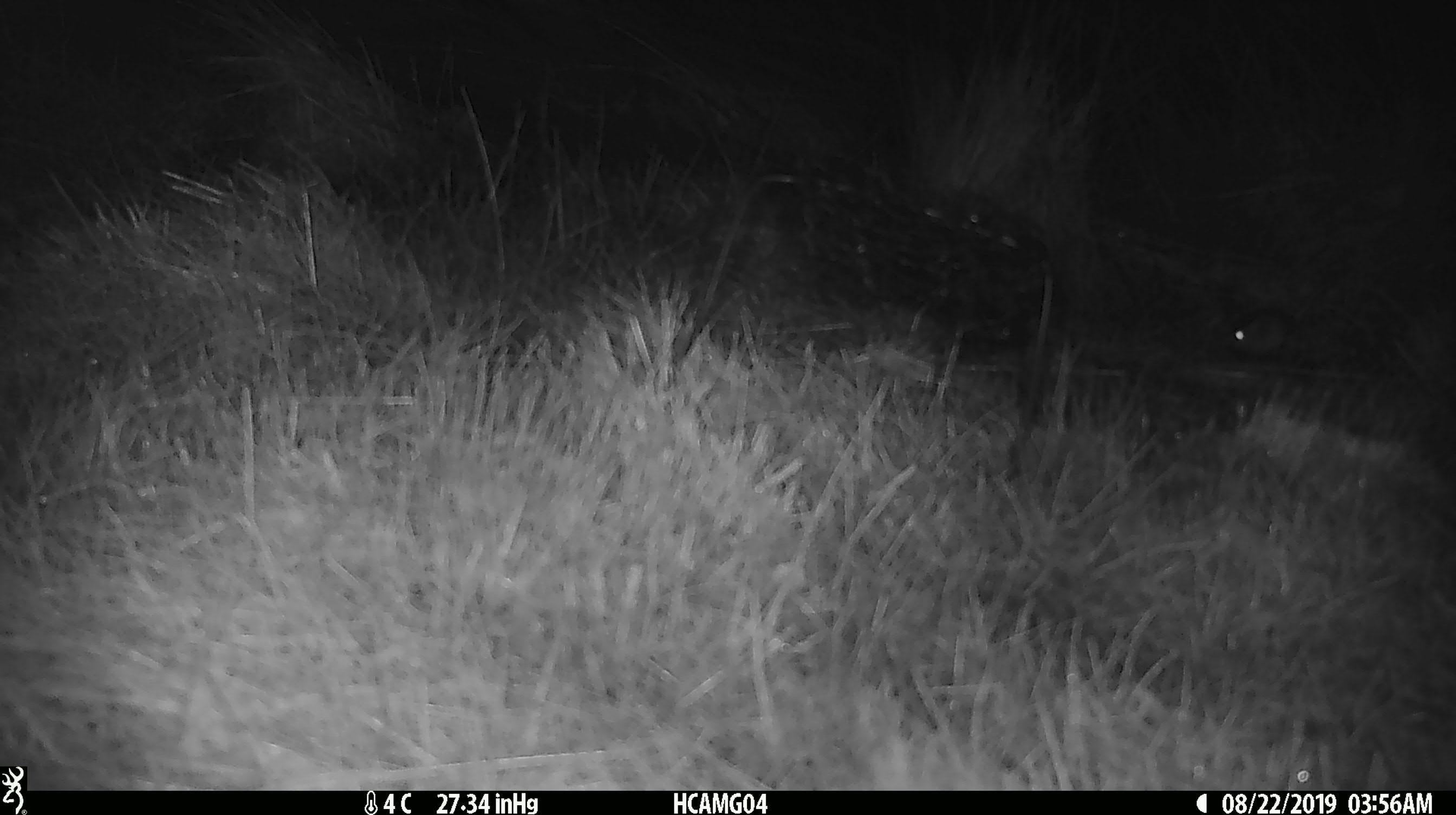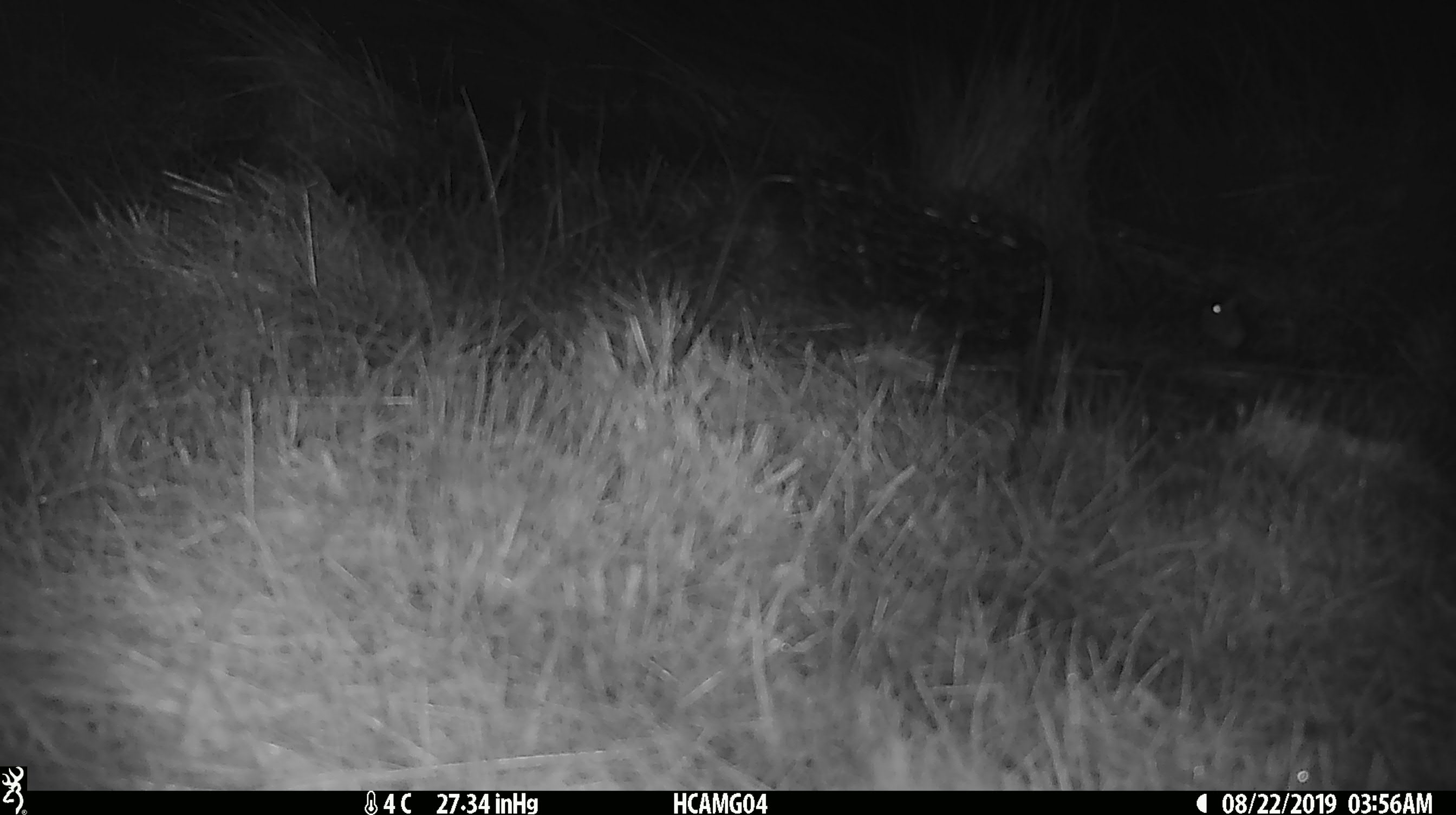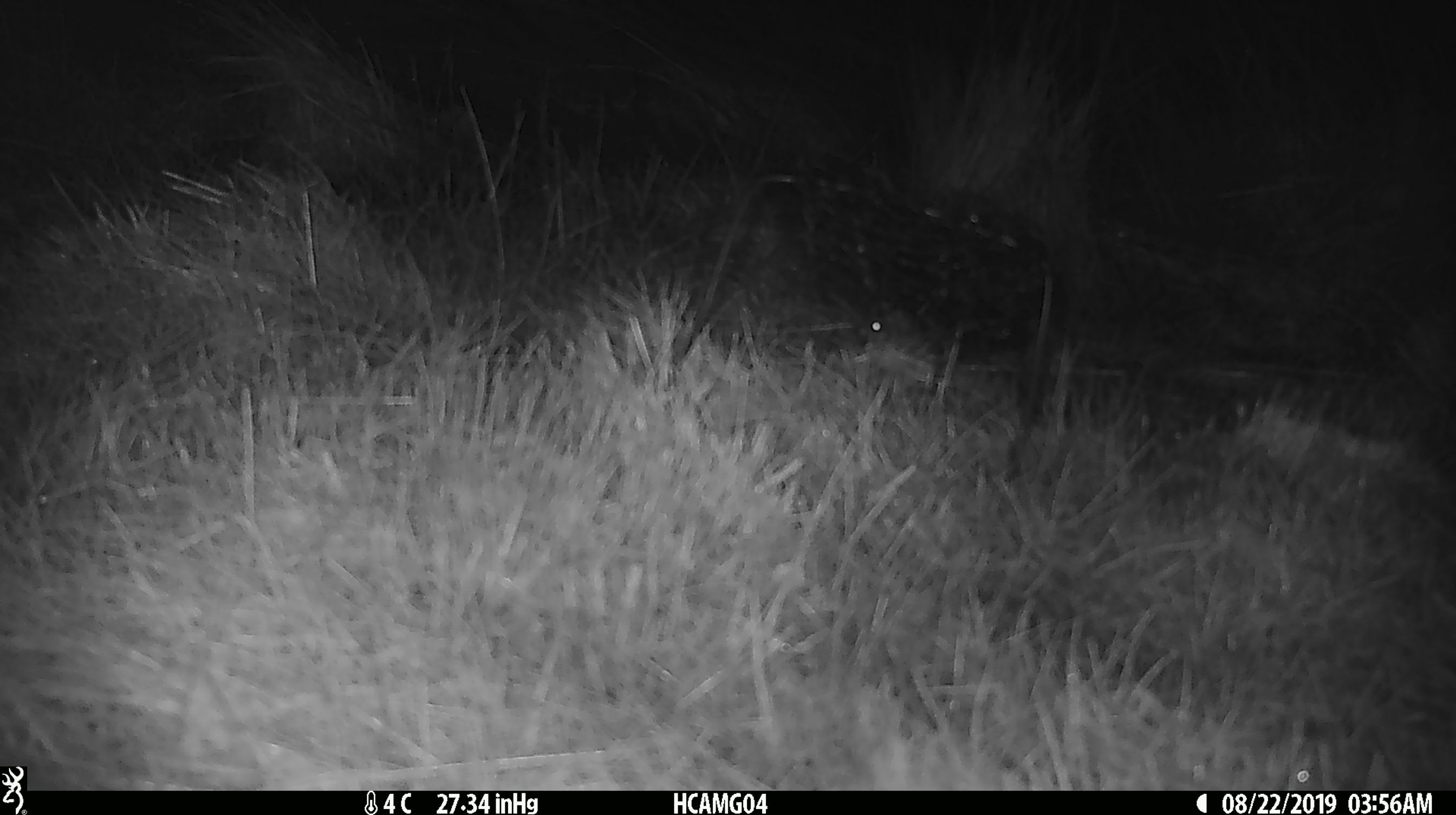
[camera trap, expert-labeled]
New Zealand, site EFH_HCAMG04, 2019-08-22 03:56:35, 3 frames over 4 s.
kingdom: Animalia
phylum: Chordata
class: Mammalia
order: Rodentia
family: Muridae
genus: Mus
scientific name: Mus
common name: mouse